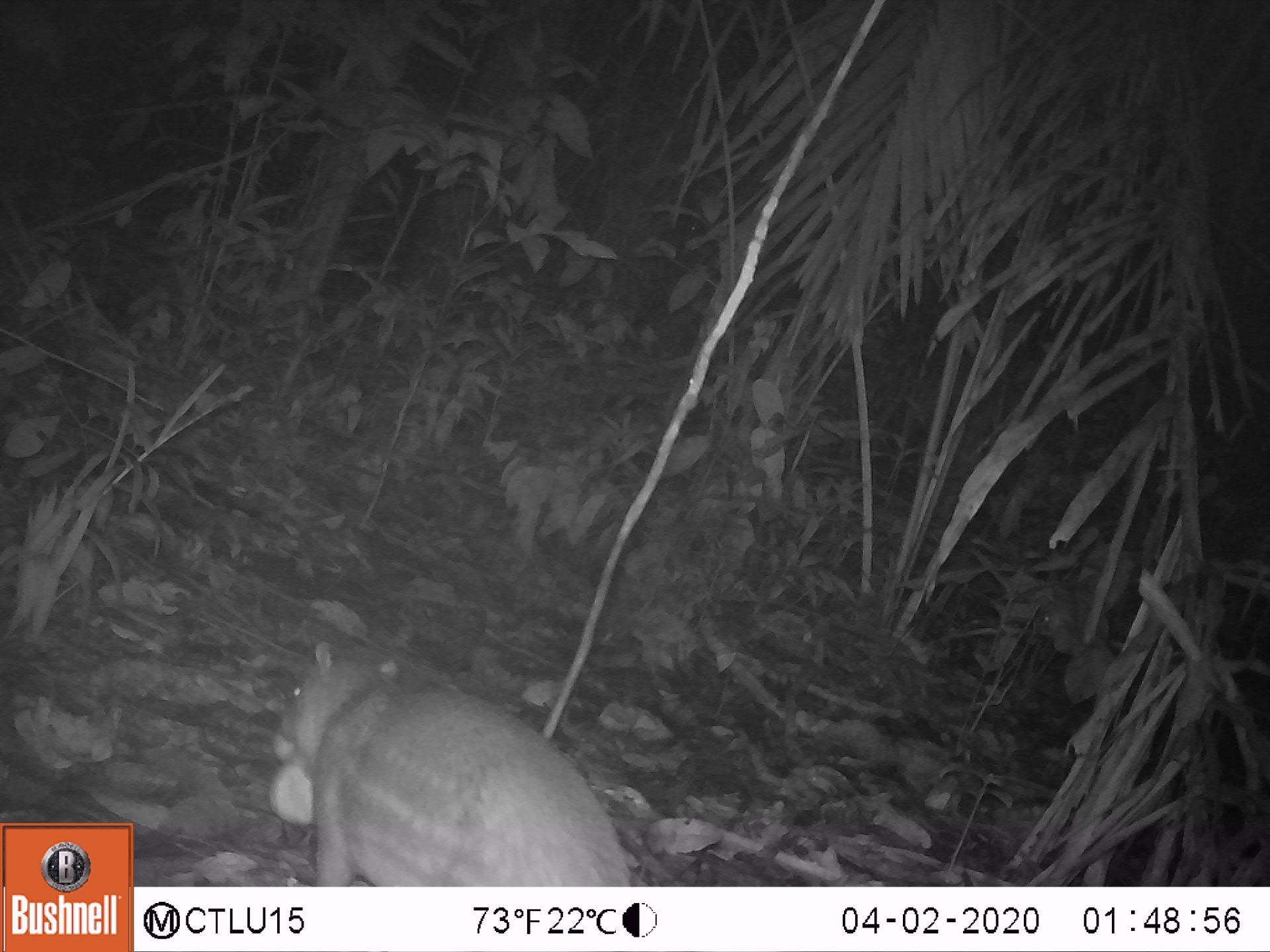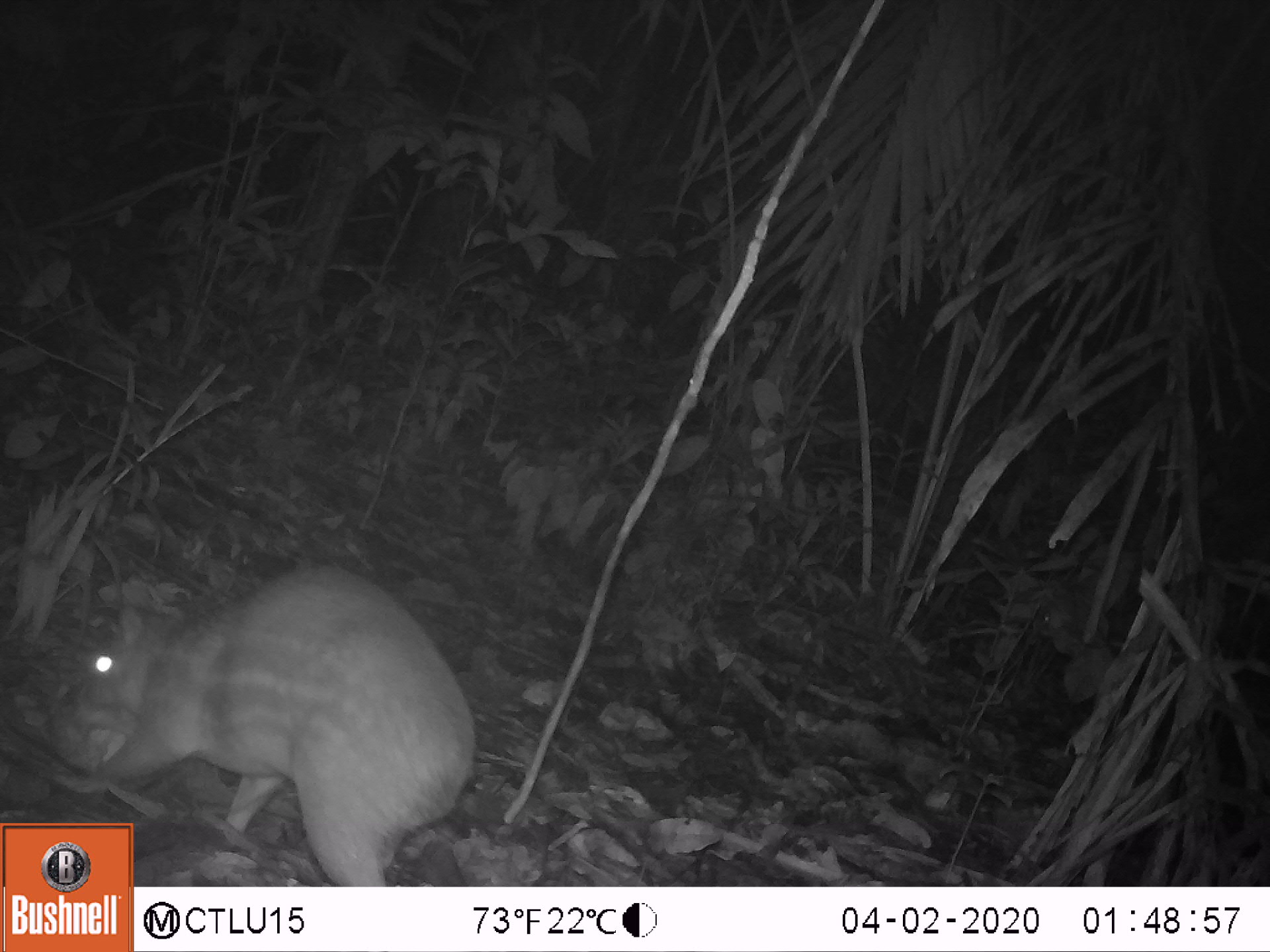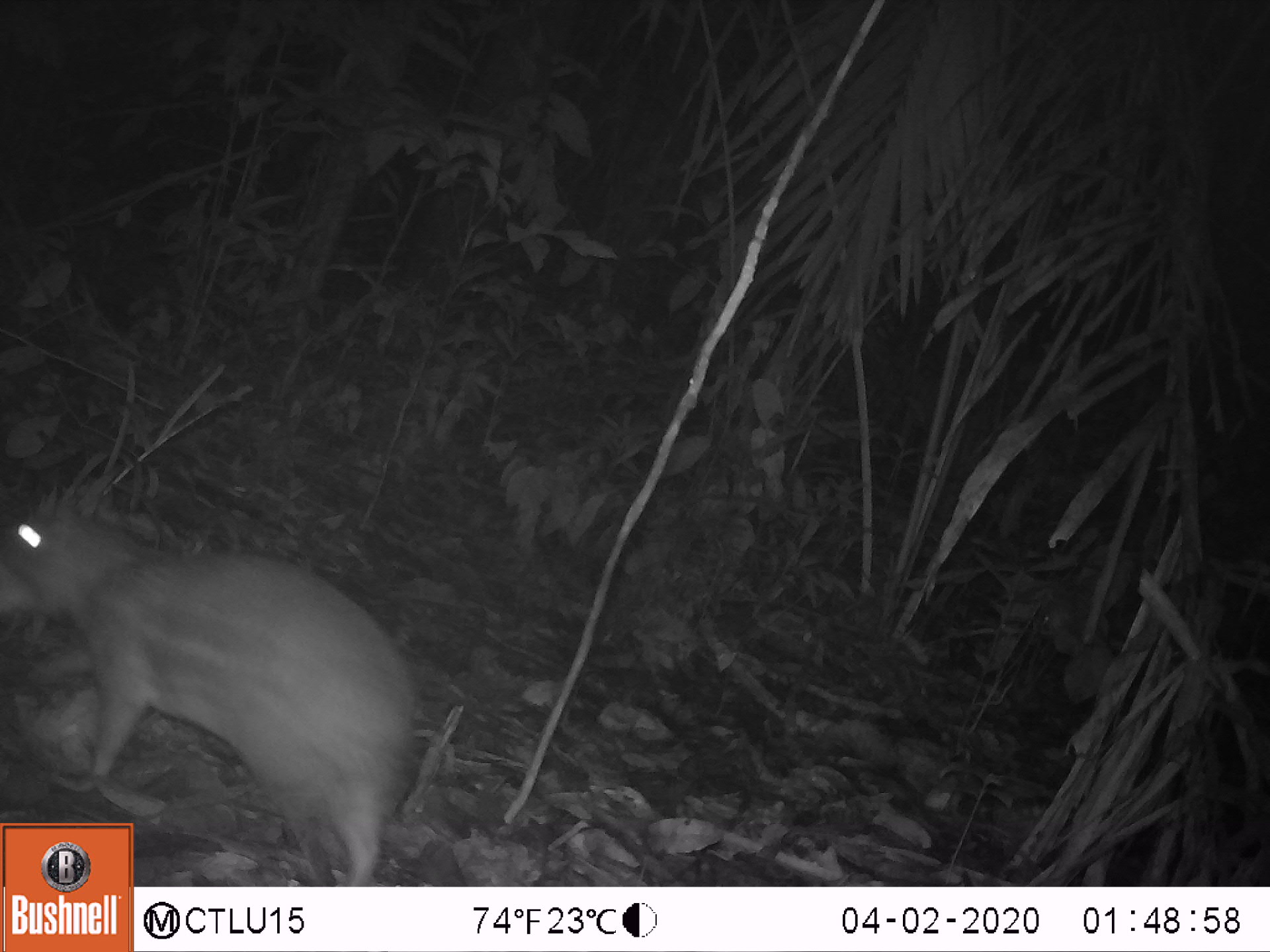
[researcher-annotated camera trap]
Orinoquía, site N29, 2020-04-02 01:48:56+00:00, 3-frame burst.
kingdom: Animalia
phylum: Chordata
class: Mammalia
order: Rodentia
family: Cuniculidae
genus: Cuniculus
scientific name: Cuniculus paca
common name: spotted paca